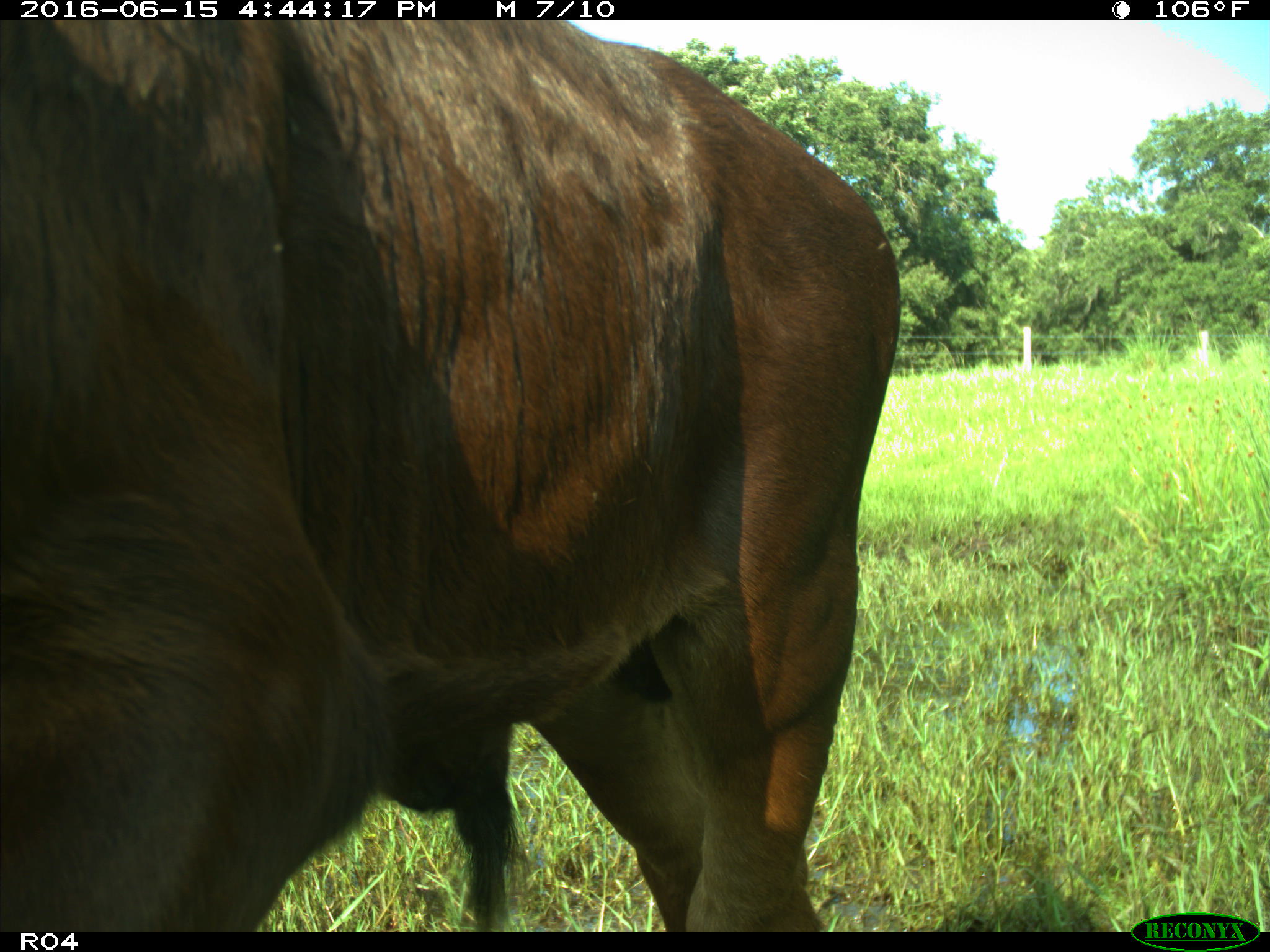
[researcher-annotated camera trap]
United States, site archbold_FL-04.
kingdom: Animalia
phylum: Chordata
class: Mammalia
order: Artiodactyla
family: Bovidae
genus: Bos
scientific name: Bos taurus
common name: domestic cow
Bos taurus (domestic cow).